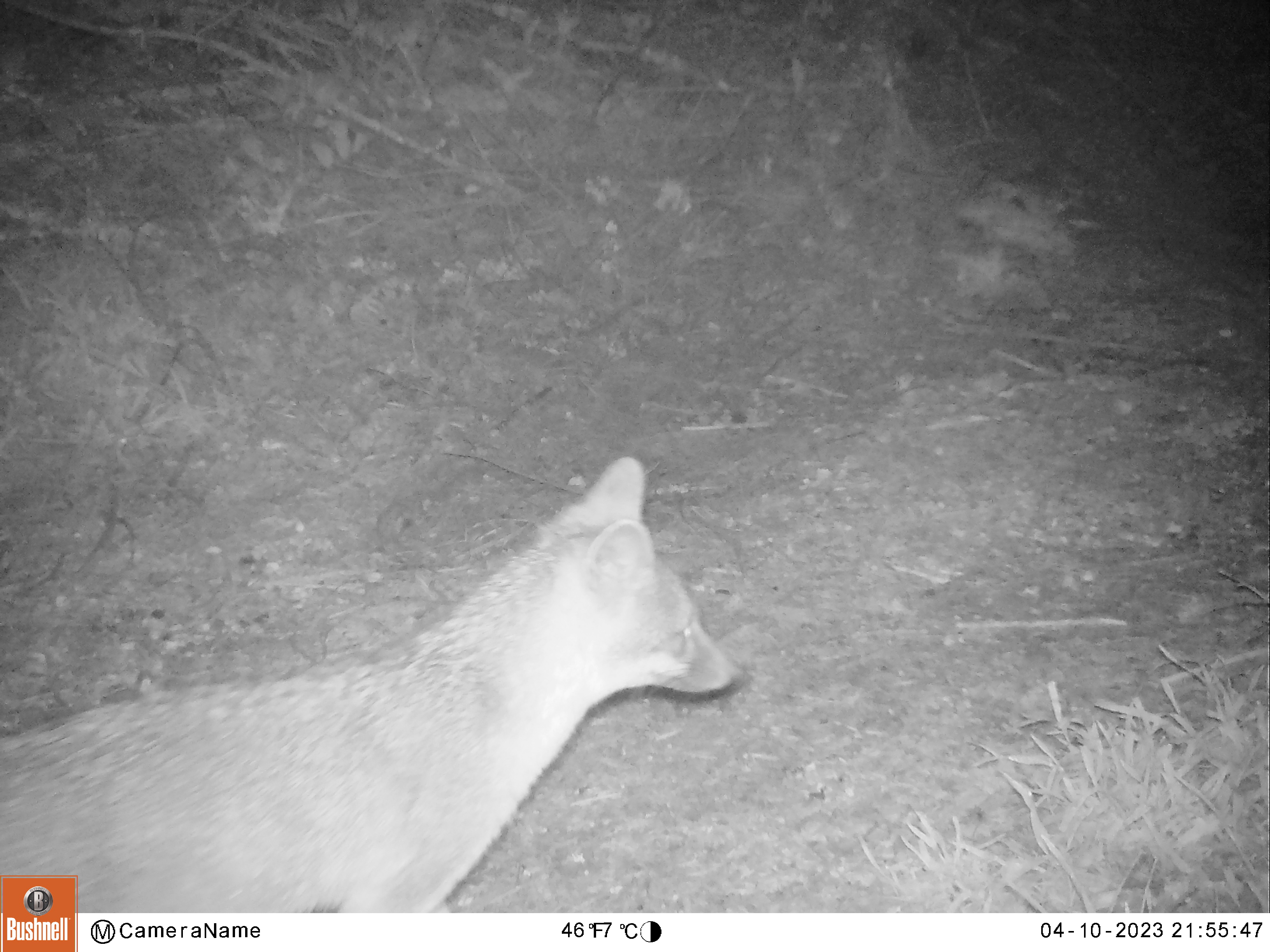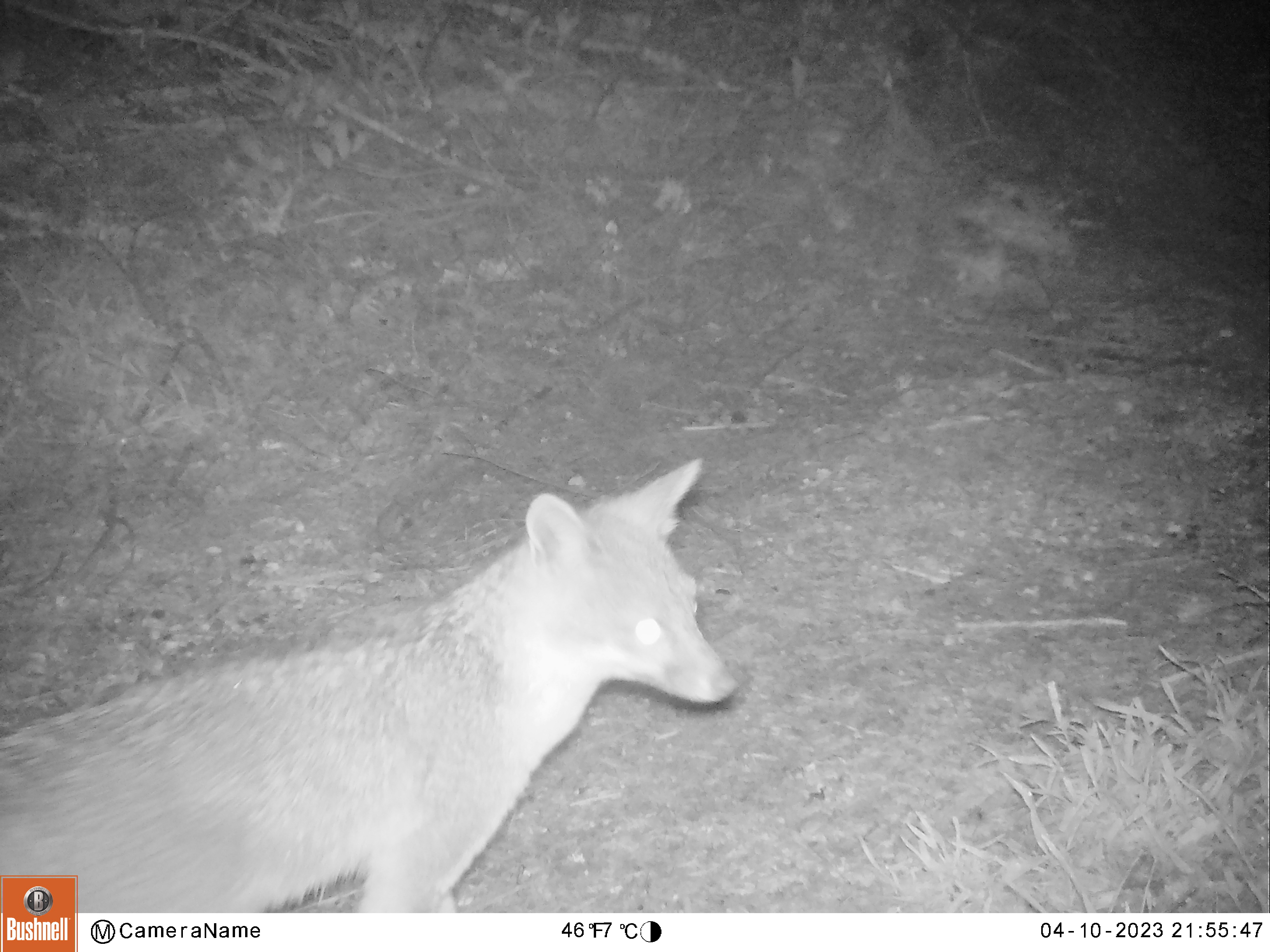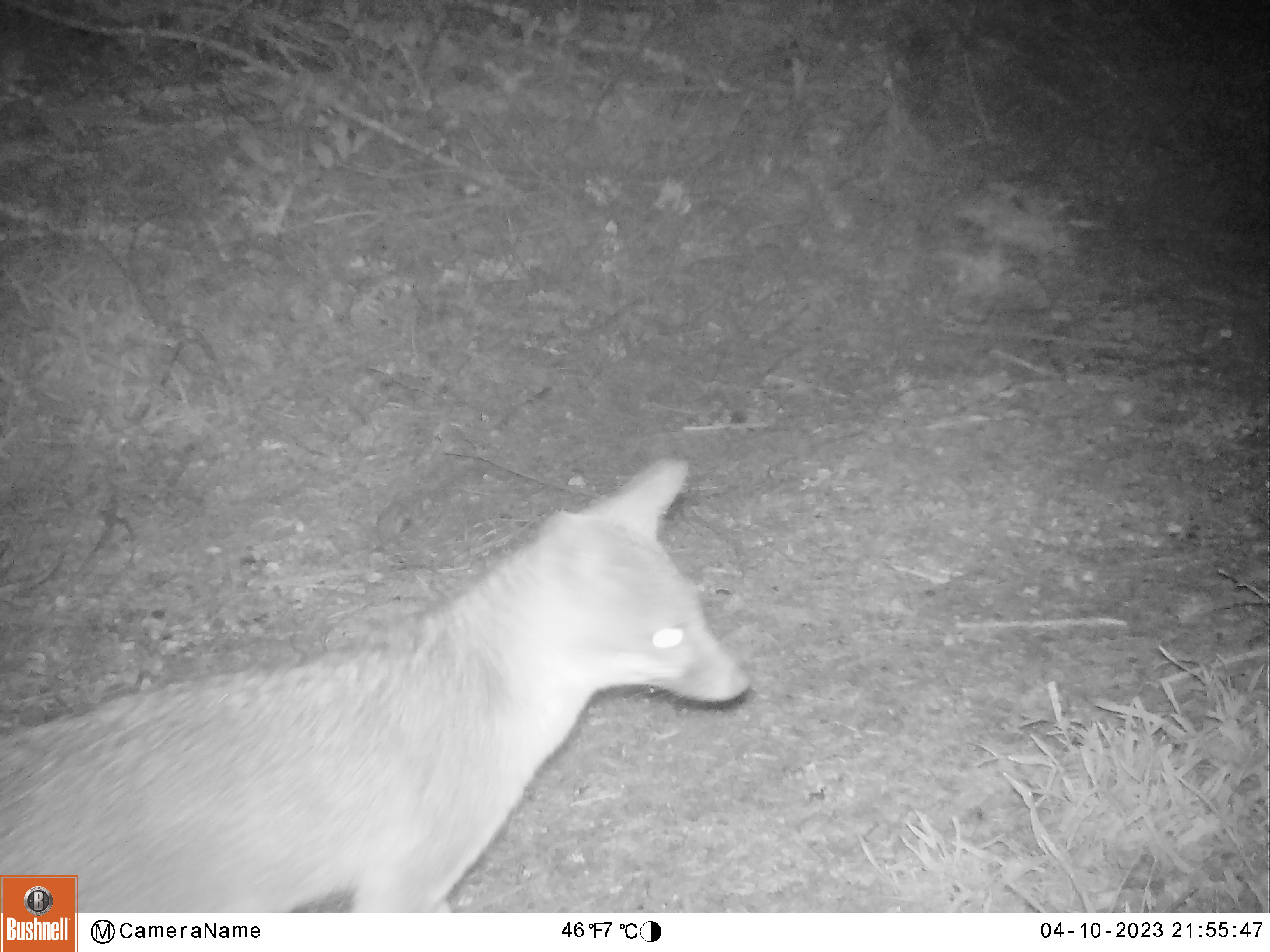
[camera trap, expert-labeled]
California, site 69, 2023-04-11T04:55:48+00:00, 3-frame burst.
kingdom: Animalia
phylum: Chordata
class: Mammalia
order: Carnivora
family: Canidae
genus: Urocyon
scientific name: Urocyon cinereoargenteus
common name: gray fox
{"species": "gray fox (Urocyon cinereoargenteus)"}